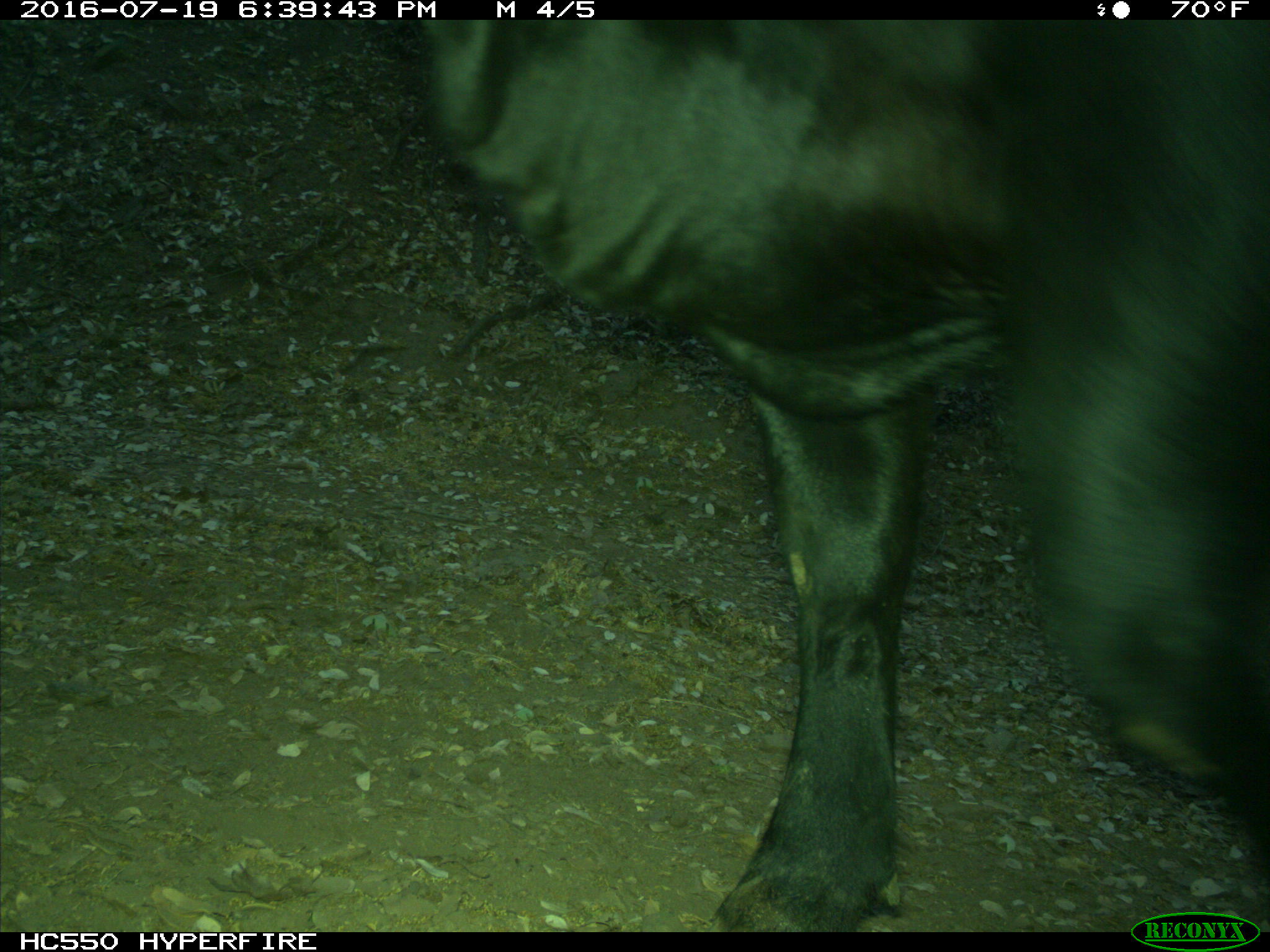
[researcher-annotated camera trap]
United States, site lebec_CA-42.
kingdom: Animalia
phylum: Chordata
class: Mammalia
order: Artiodactyla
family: Bovidae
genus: Bos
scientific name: Bos taurus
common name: domestic cow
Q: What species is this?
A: Bos taurus (domestic cow).